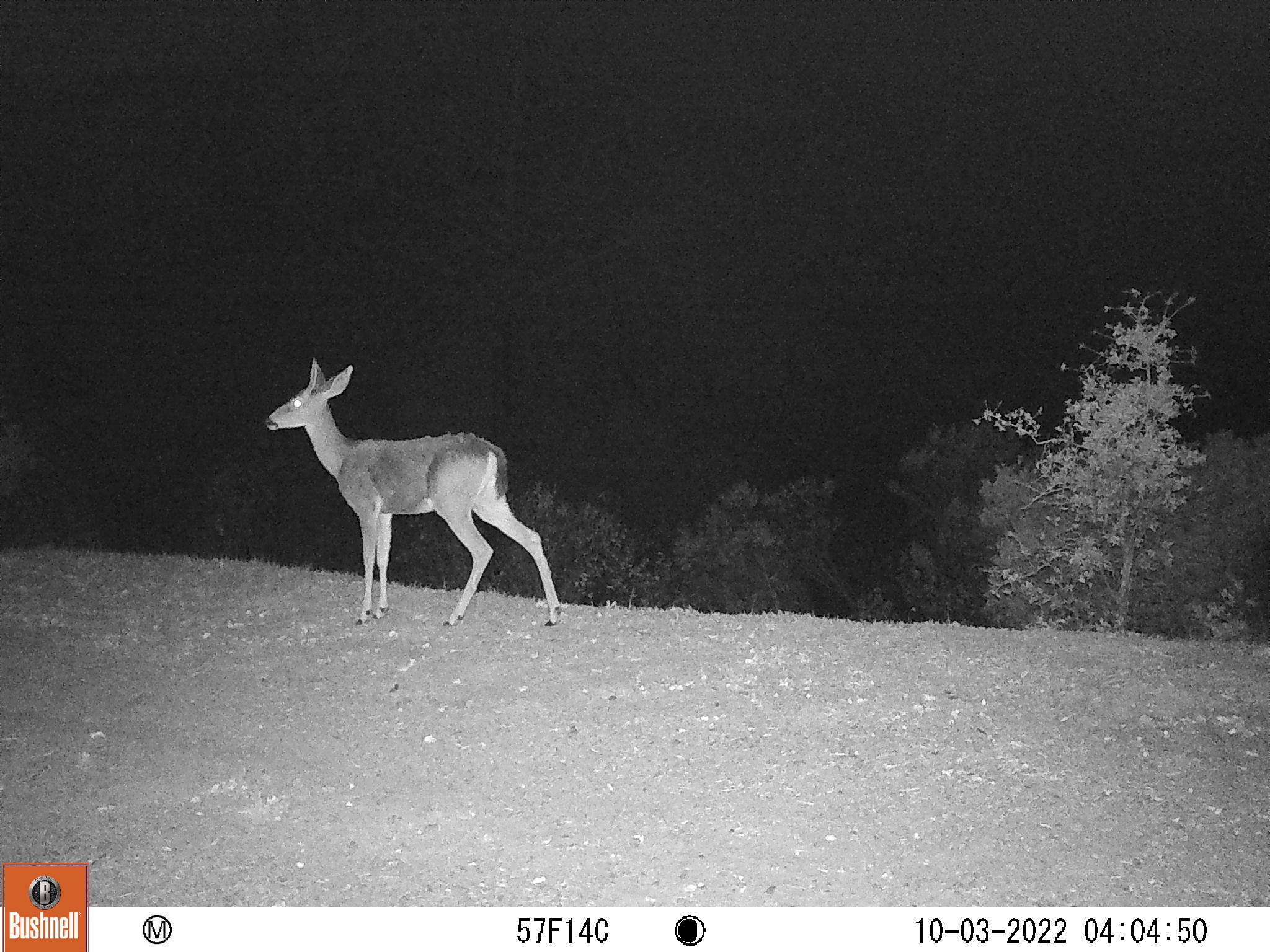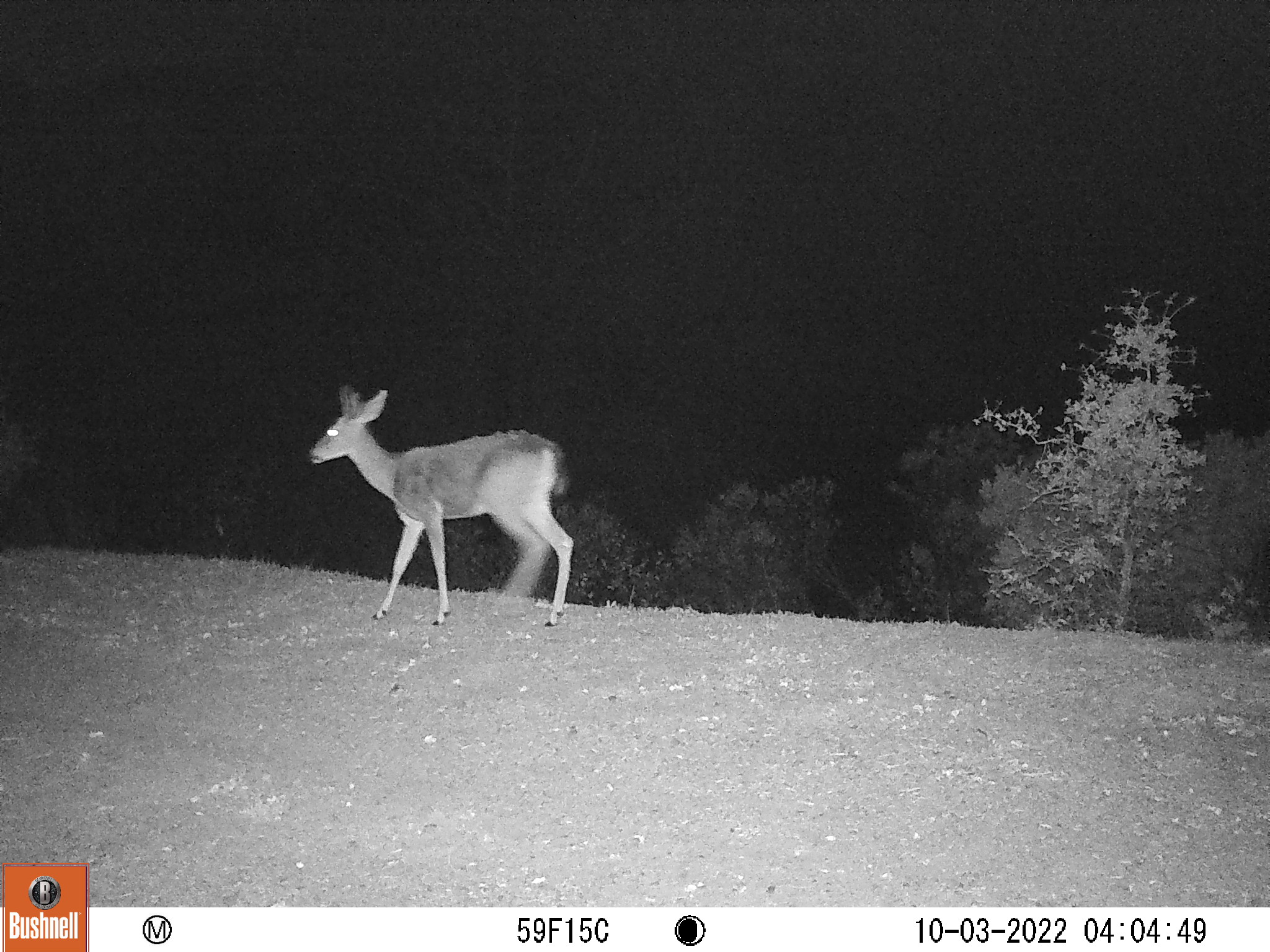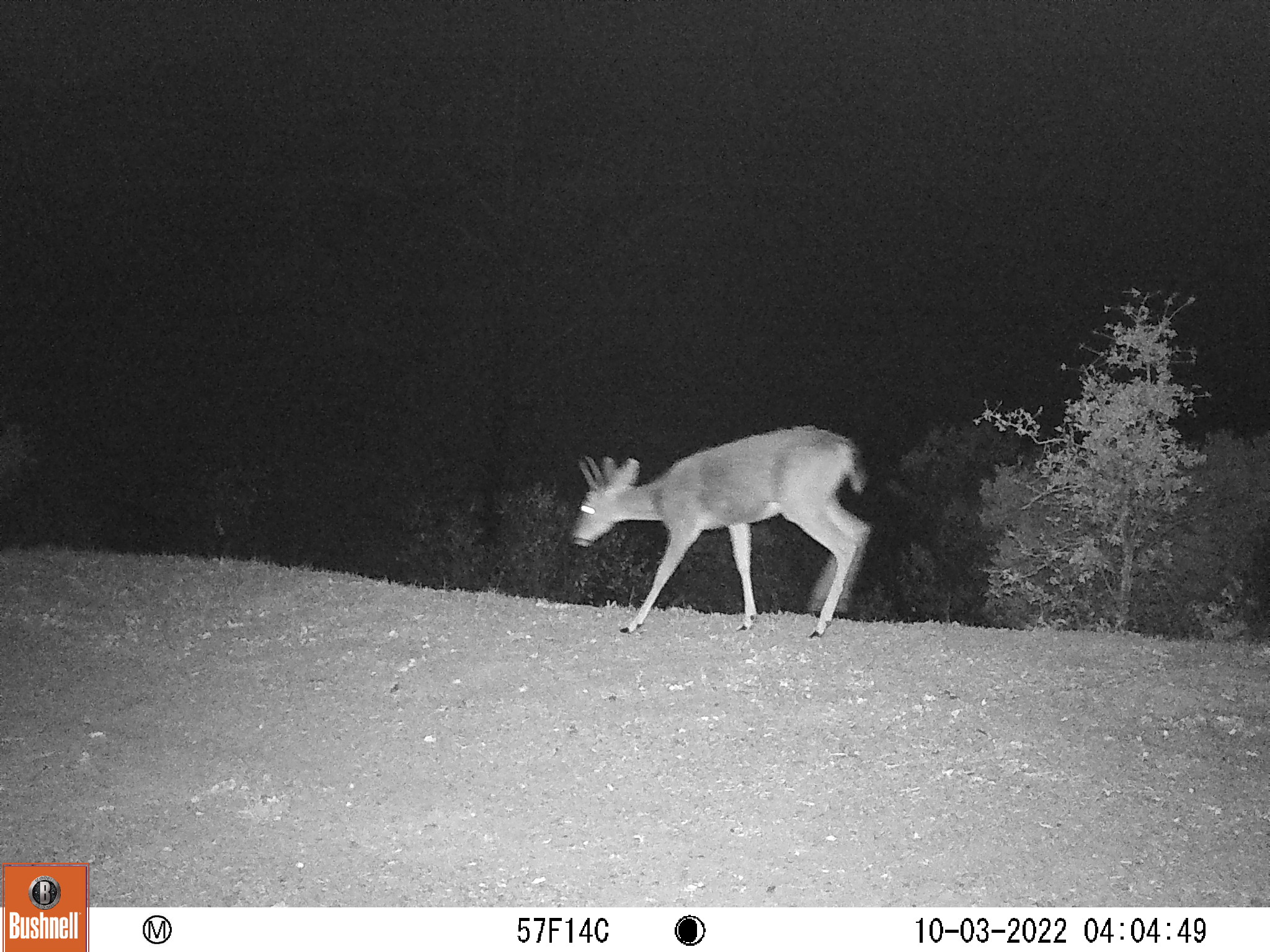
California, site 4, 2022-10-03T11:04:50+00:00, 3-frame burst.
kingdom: Animalia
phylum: Chordata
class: Mammalia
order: Artiodactyla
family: Cervidae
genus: Odocoileus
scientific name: Odocoileus hemionus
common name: mule deer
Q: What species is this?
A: Mule deer (Odocoileus hemionus).